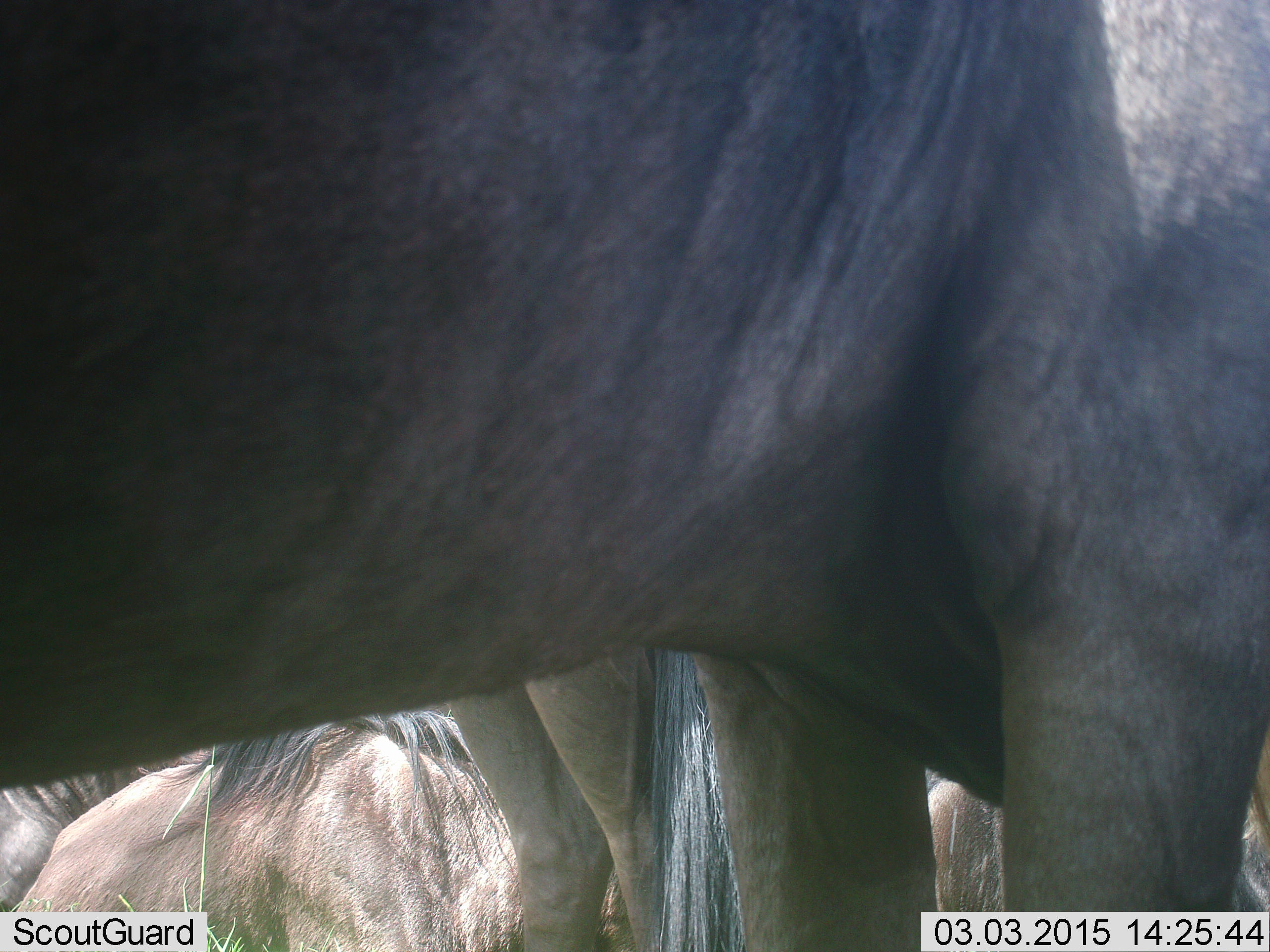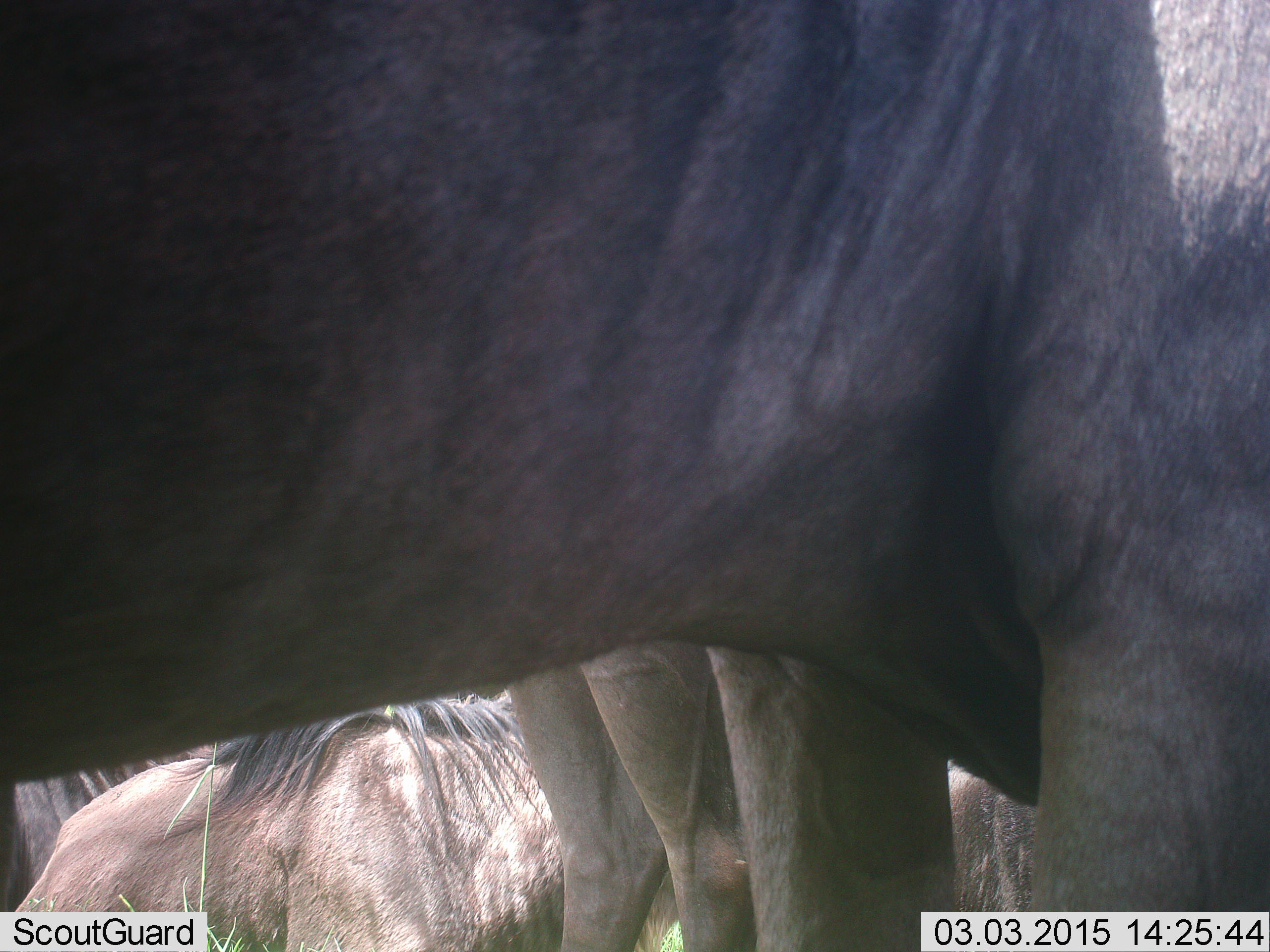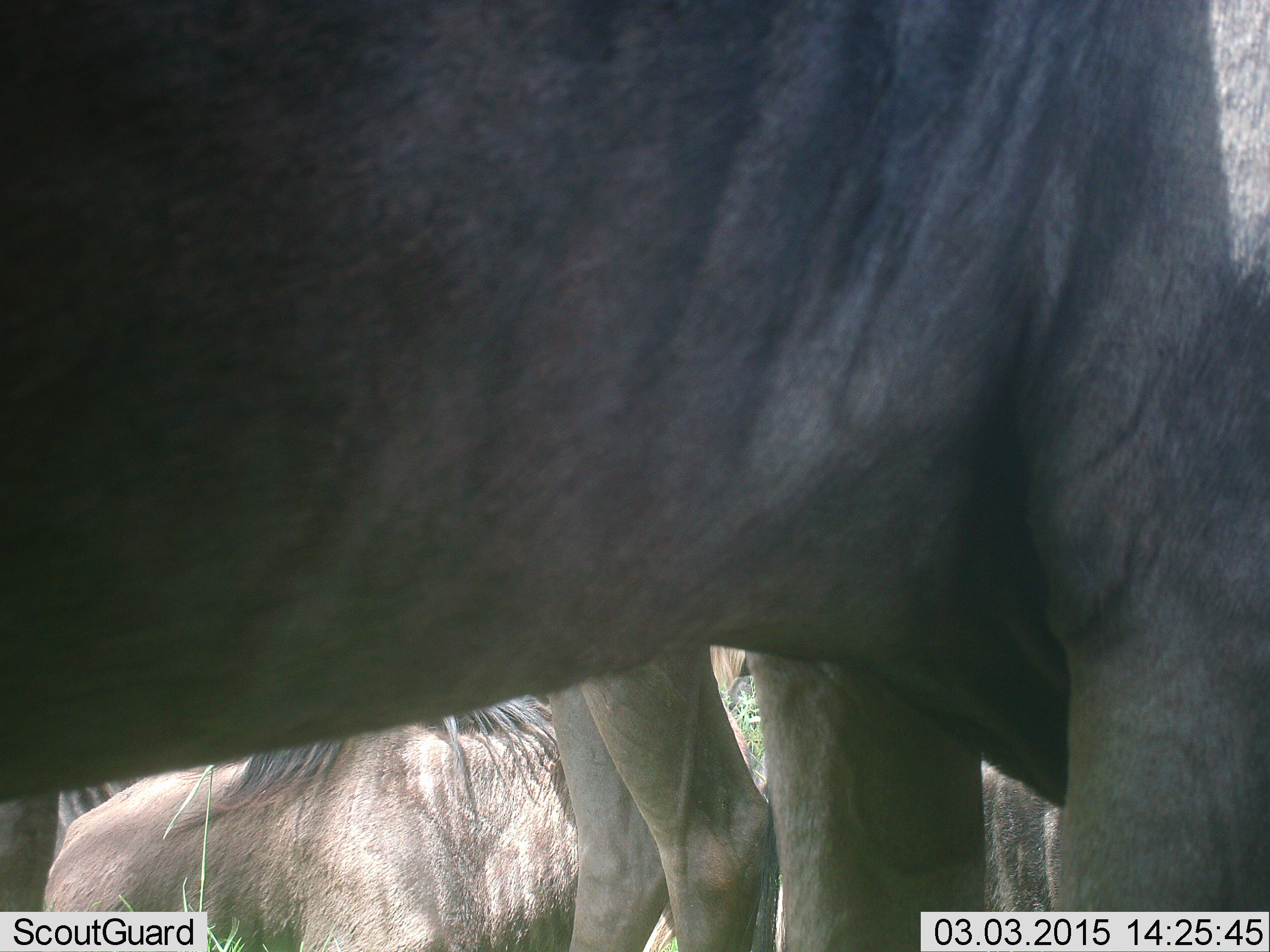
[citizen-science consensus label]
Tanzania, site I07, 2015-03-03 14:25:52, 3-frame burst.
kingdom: Animalia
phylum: Chordata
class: Mammalia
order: Artiodactyla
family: Bovidae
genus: Connochaetes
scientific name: Connochaetes taurinus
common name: blue wildebeest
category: wildebeest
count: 4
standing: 80%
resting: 90%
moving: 0%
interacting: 0%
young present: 0%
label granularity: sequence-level